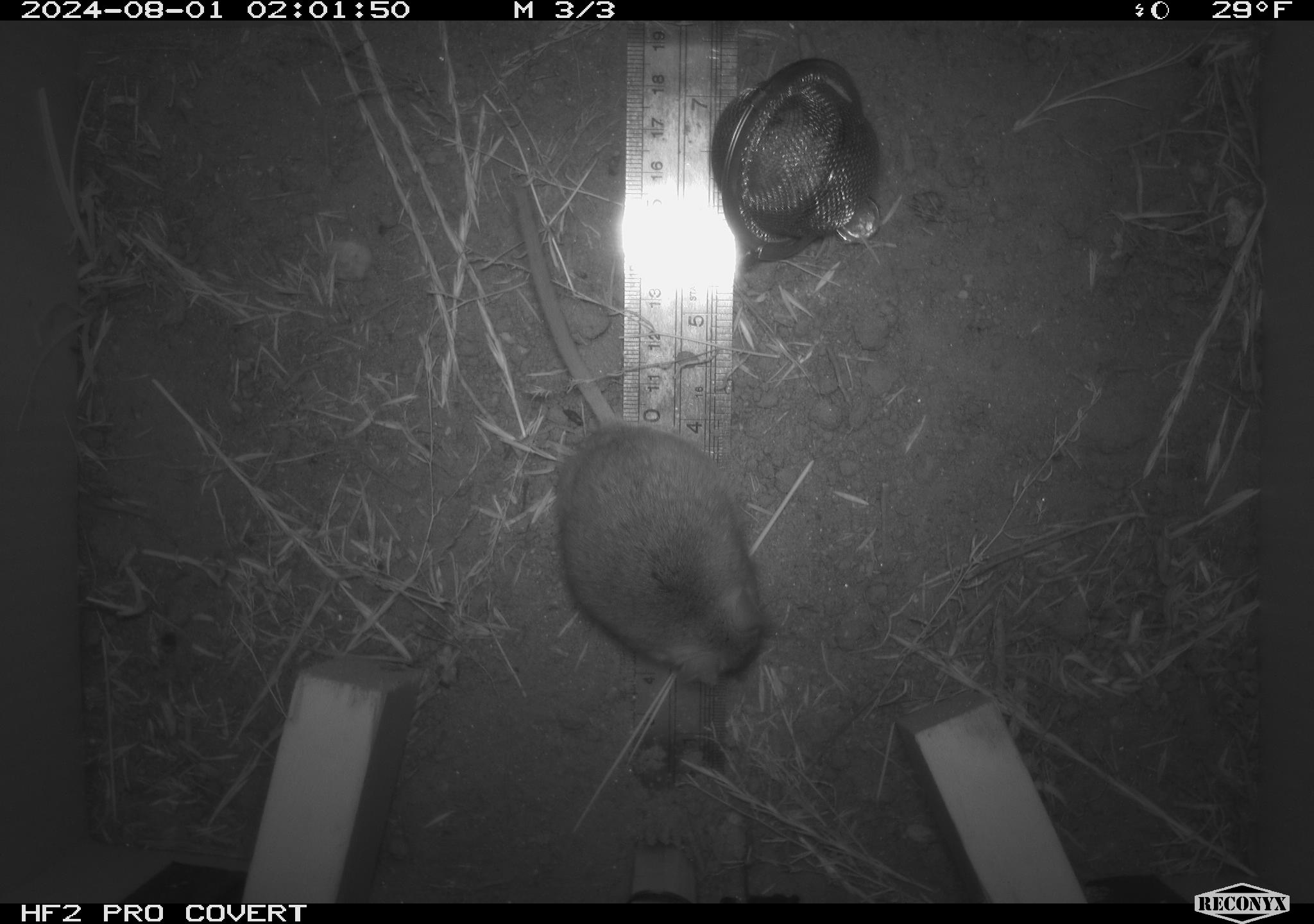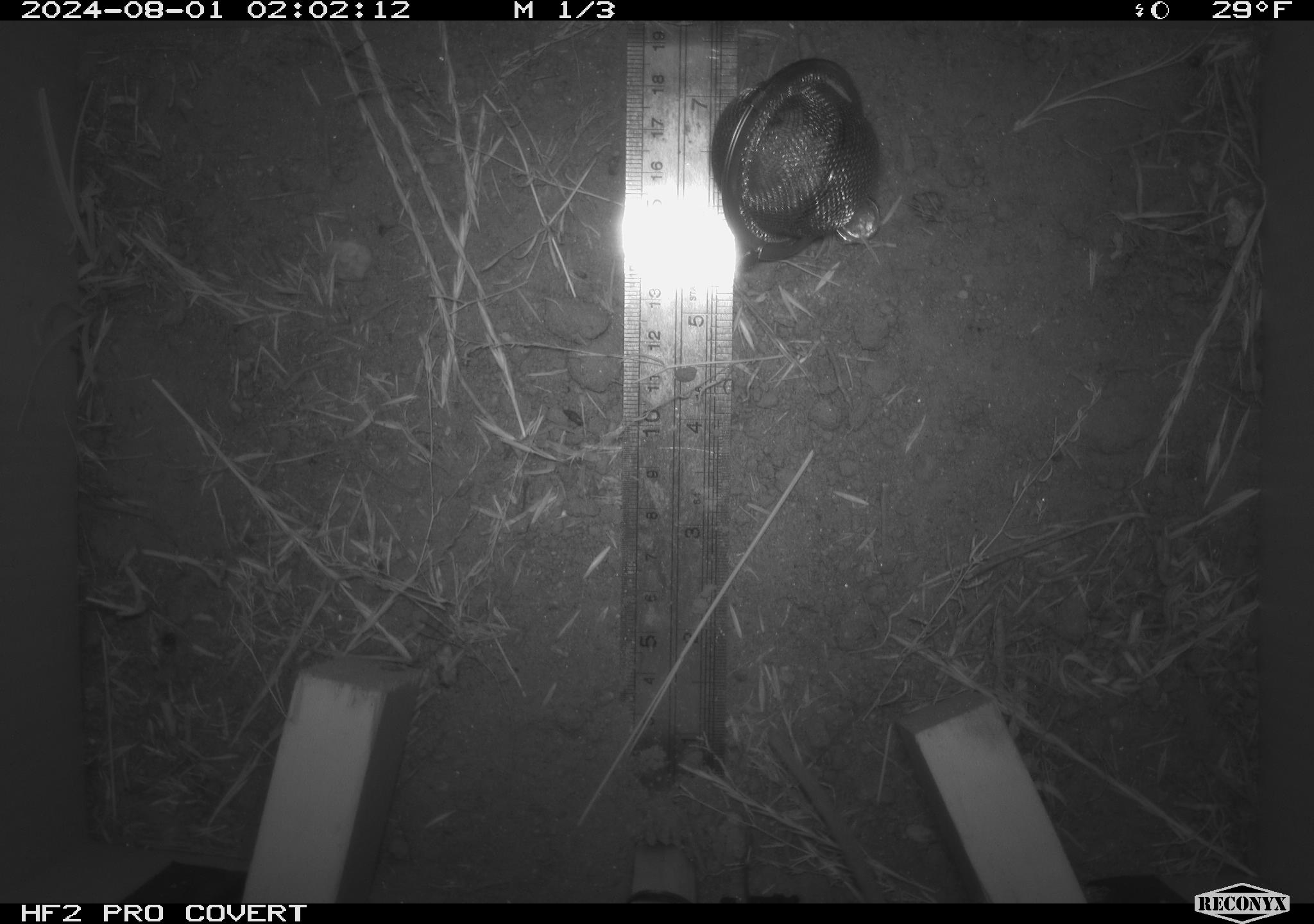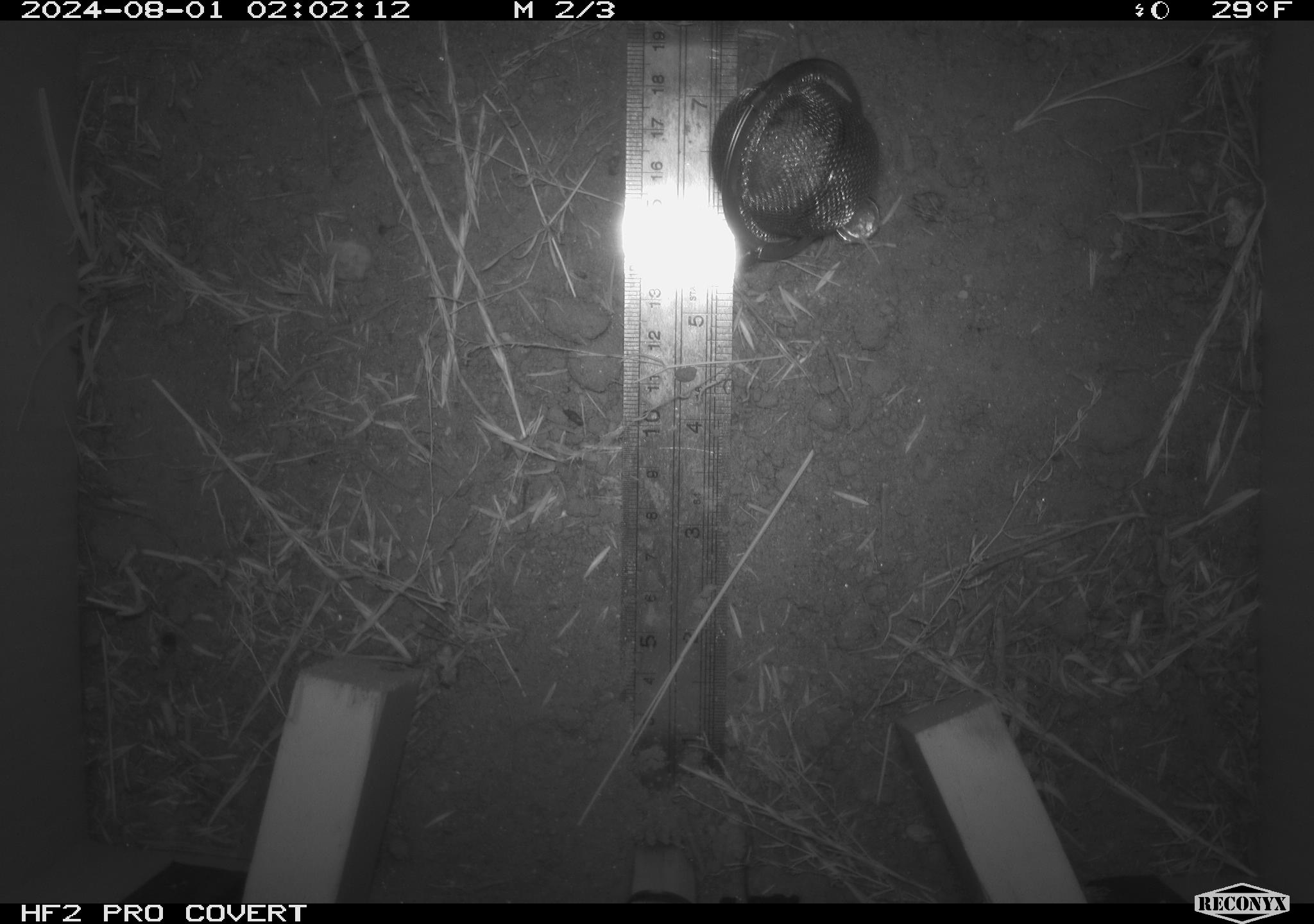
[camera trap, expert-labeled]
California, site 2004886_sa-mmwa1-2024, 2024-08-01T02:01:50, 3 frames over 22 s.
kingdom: Animalia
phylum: Chordata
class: Mammalia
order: Rodentia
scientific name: Rodentia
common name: mouse species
Mouse species (Rodentia).